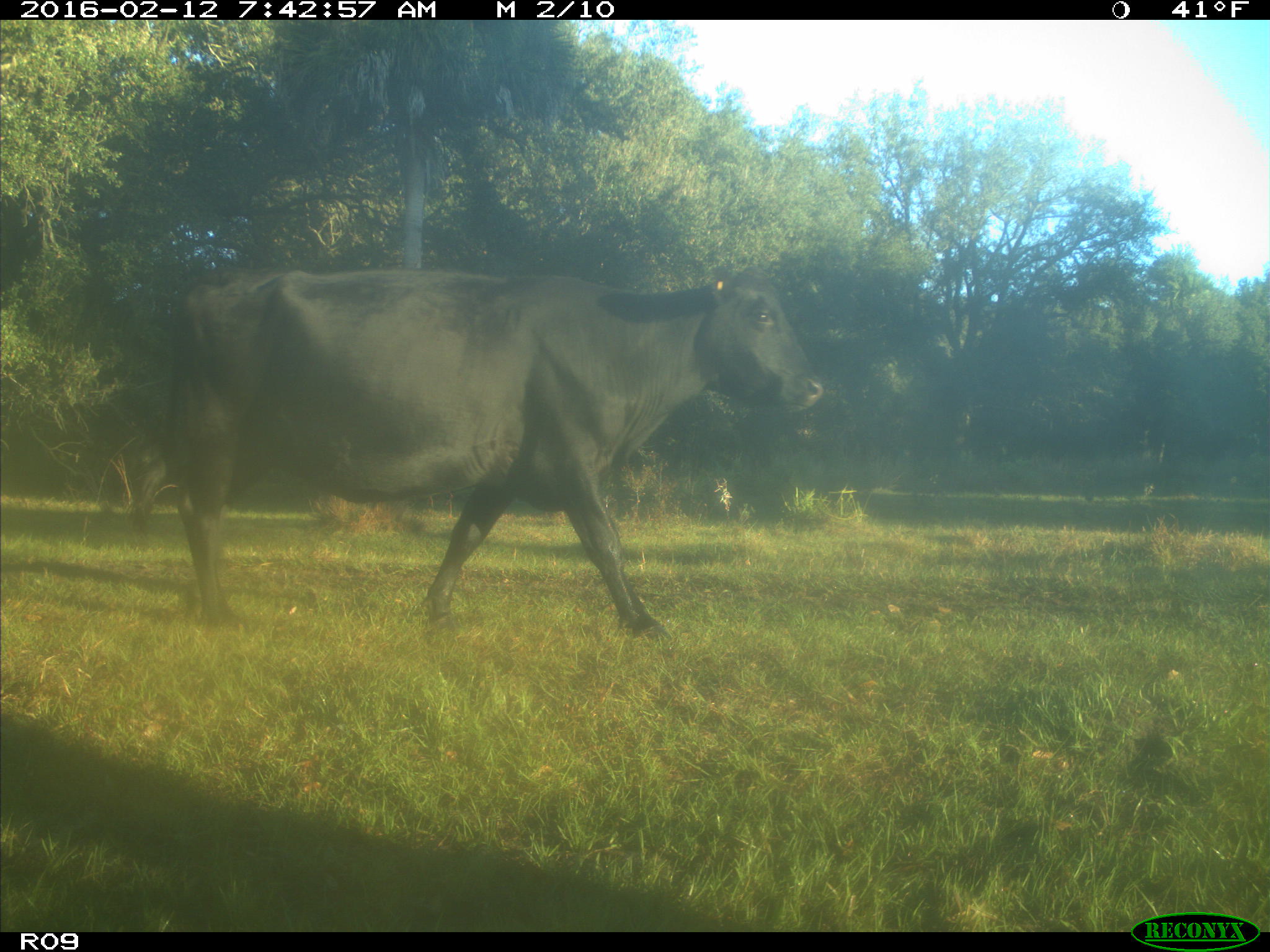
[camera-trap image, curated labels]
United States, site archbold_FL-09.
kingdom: Animalia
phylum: Chordata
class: Mammalia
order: Artiodactyla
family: Bovidae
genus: Bos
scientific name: Bos taurus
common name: domestic cow